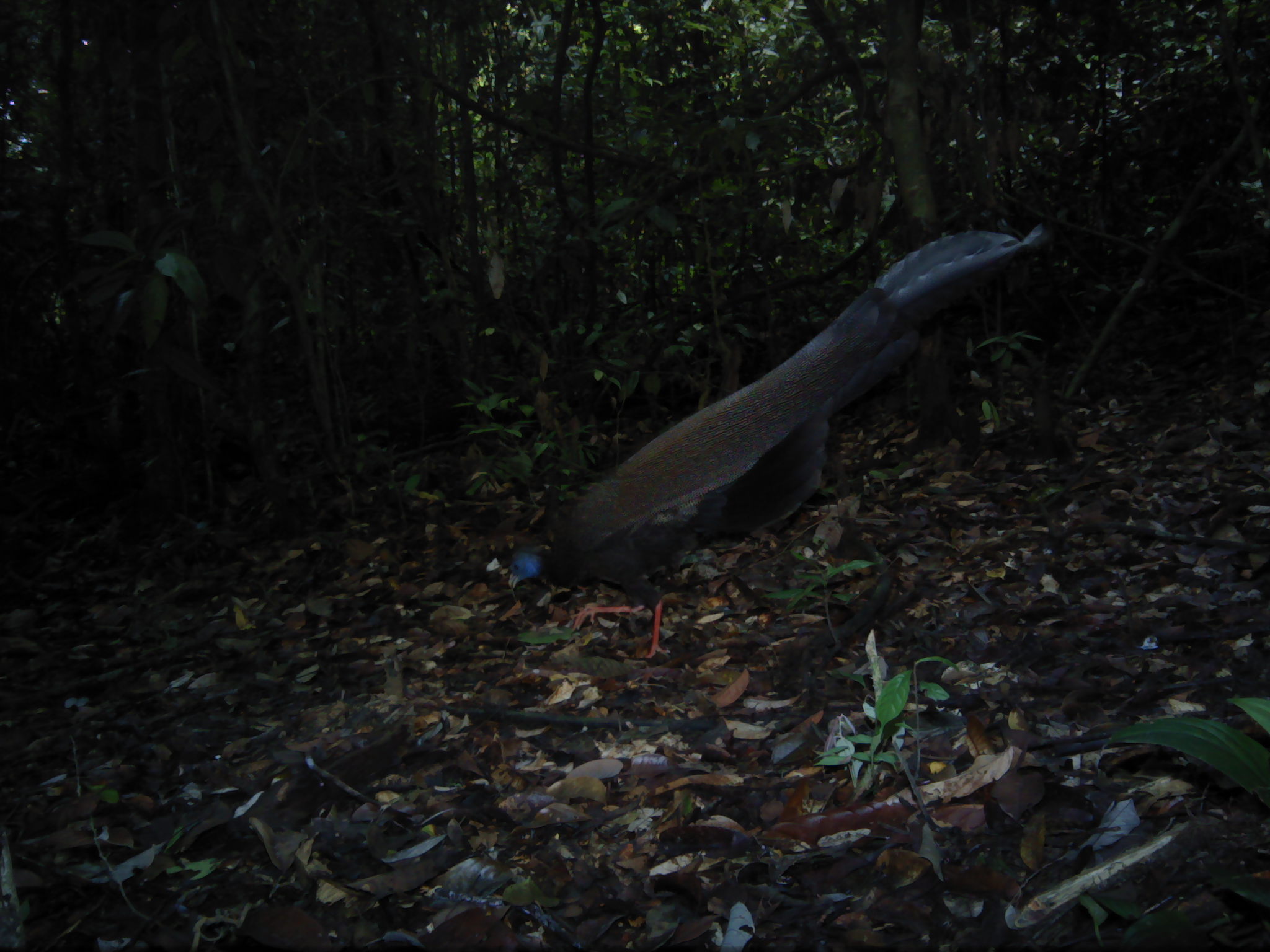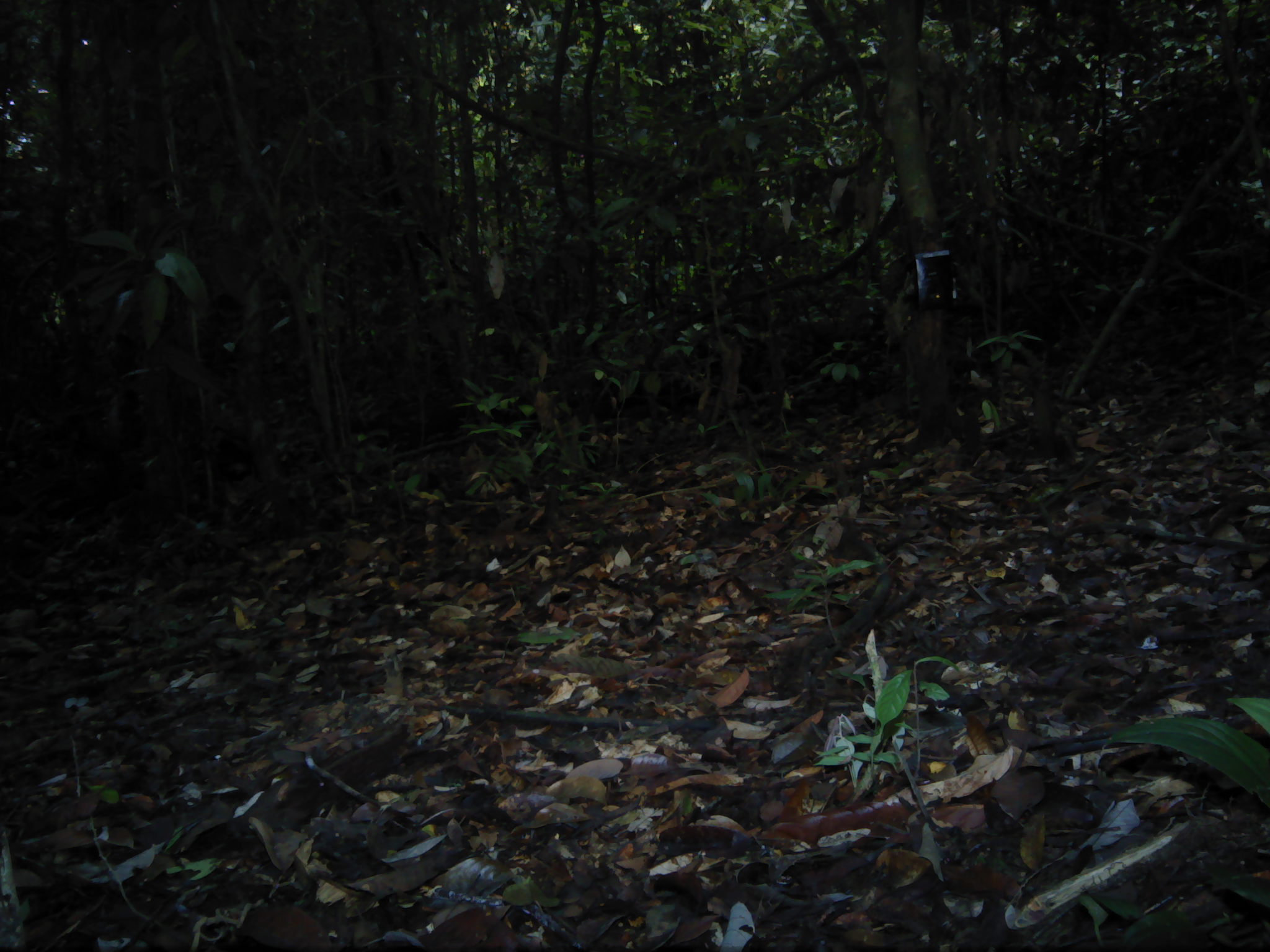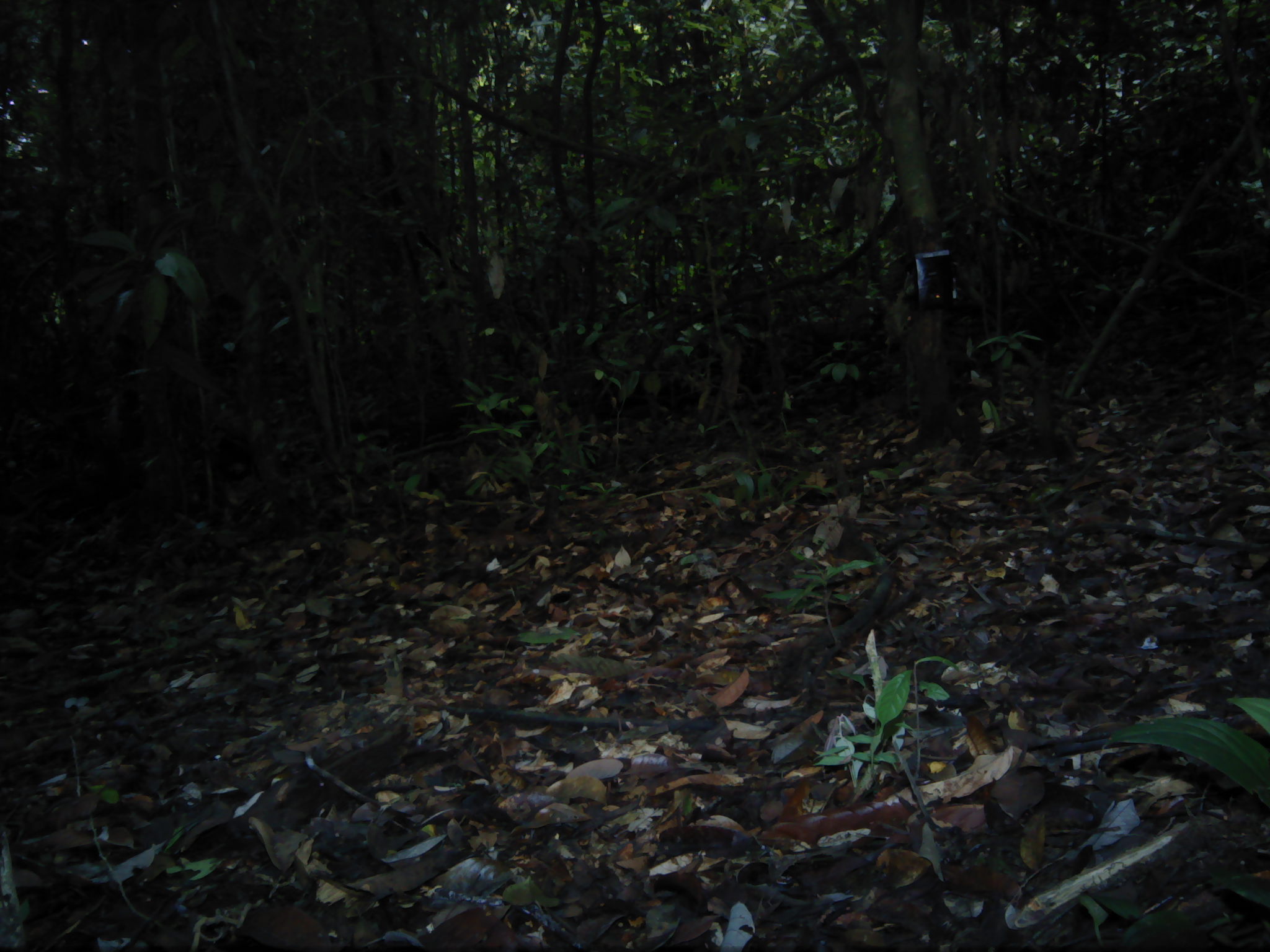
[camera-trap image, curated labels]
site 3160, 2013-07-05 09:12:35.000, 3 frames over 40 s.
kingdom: Animalia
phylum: Chordata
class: Aves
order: Galliformes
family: Phasianidae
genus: Argusianus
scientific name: Argusianus argus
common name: great argus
Argusianus argus (great argus), count 1.